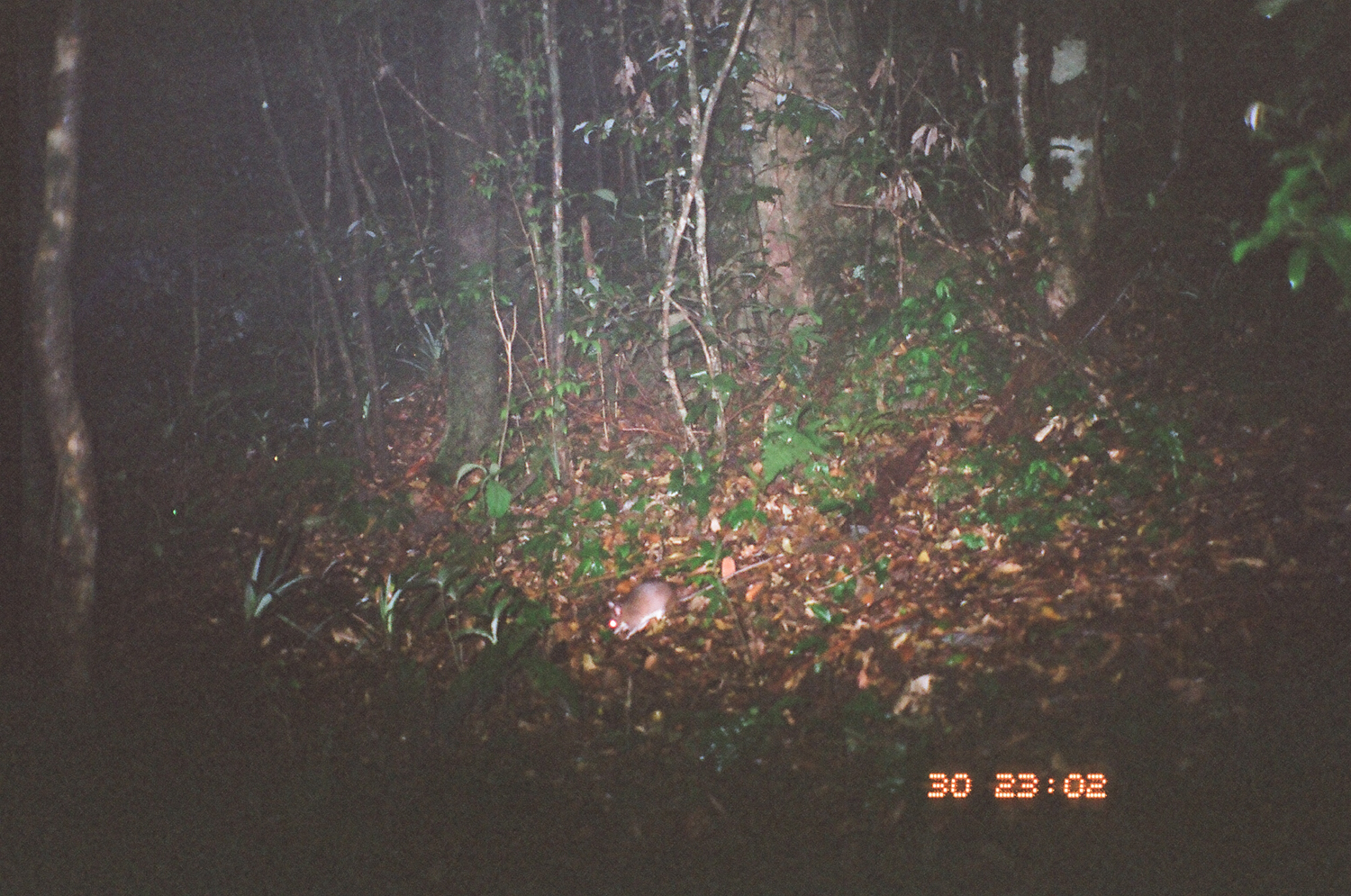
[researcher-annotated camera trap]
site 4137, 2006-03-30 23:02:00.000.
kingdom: Animalia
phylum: Chordata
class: Mammalia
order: Rodentia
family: Muridae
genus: Rattus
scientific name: Rattus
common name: rodent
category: unknown rat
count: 1